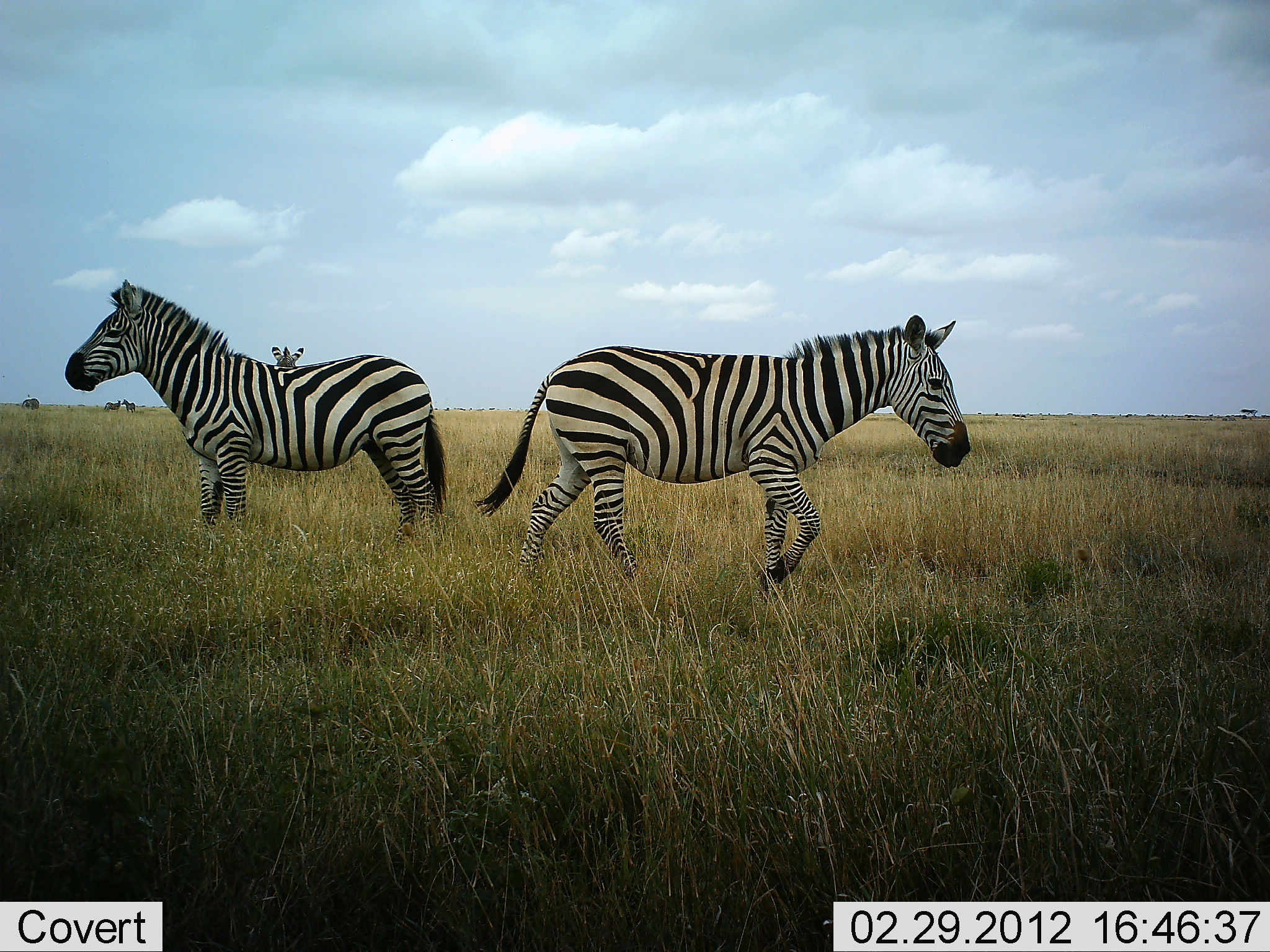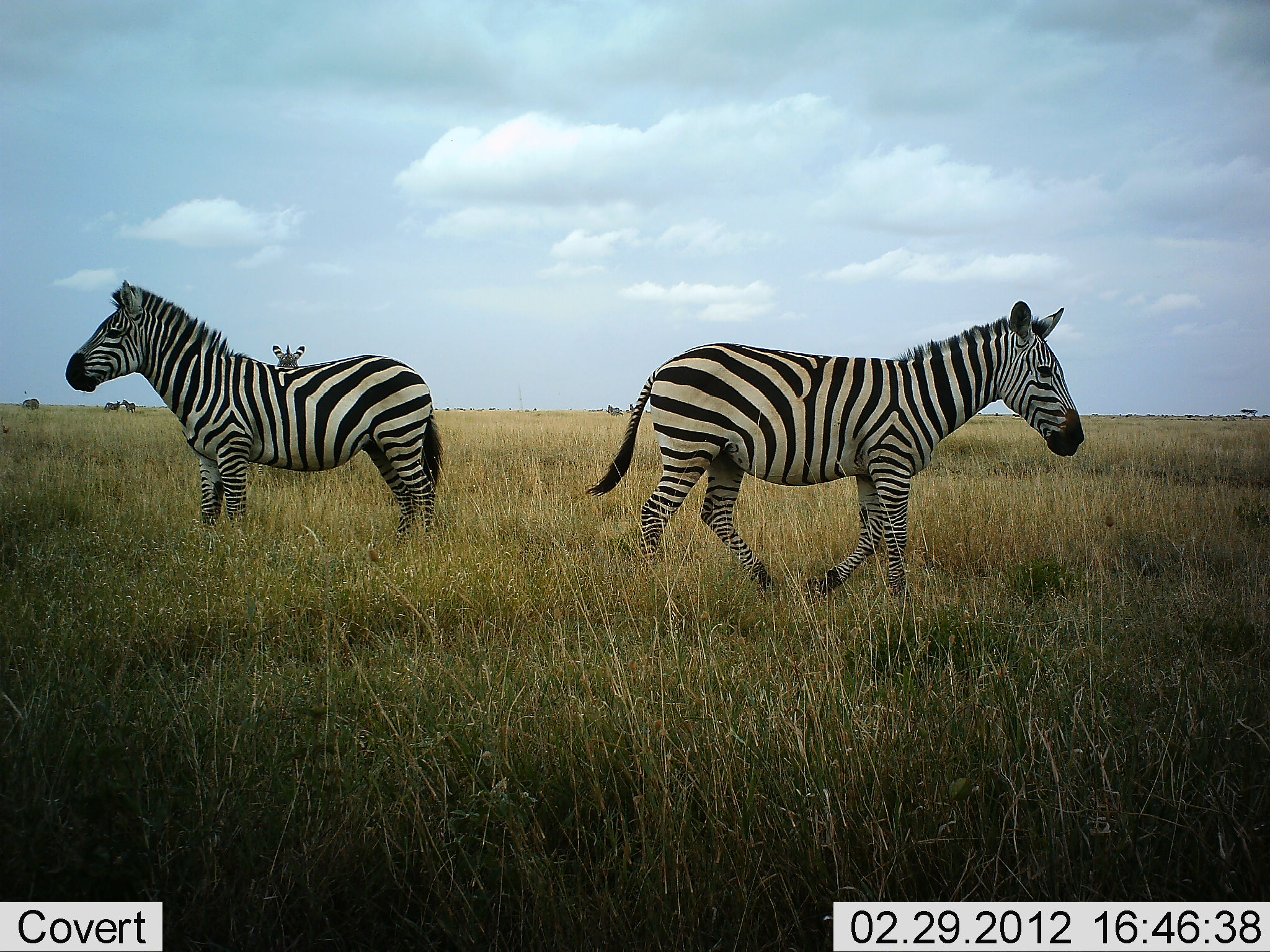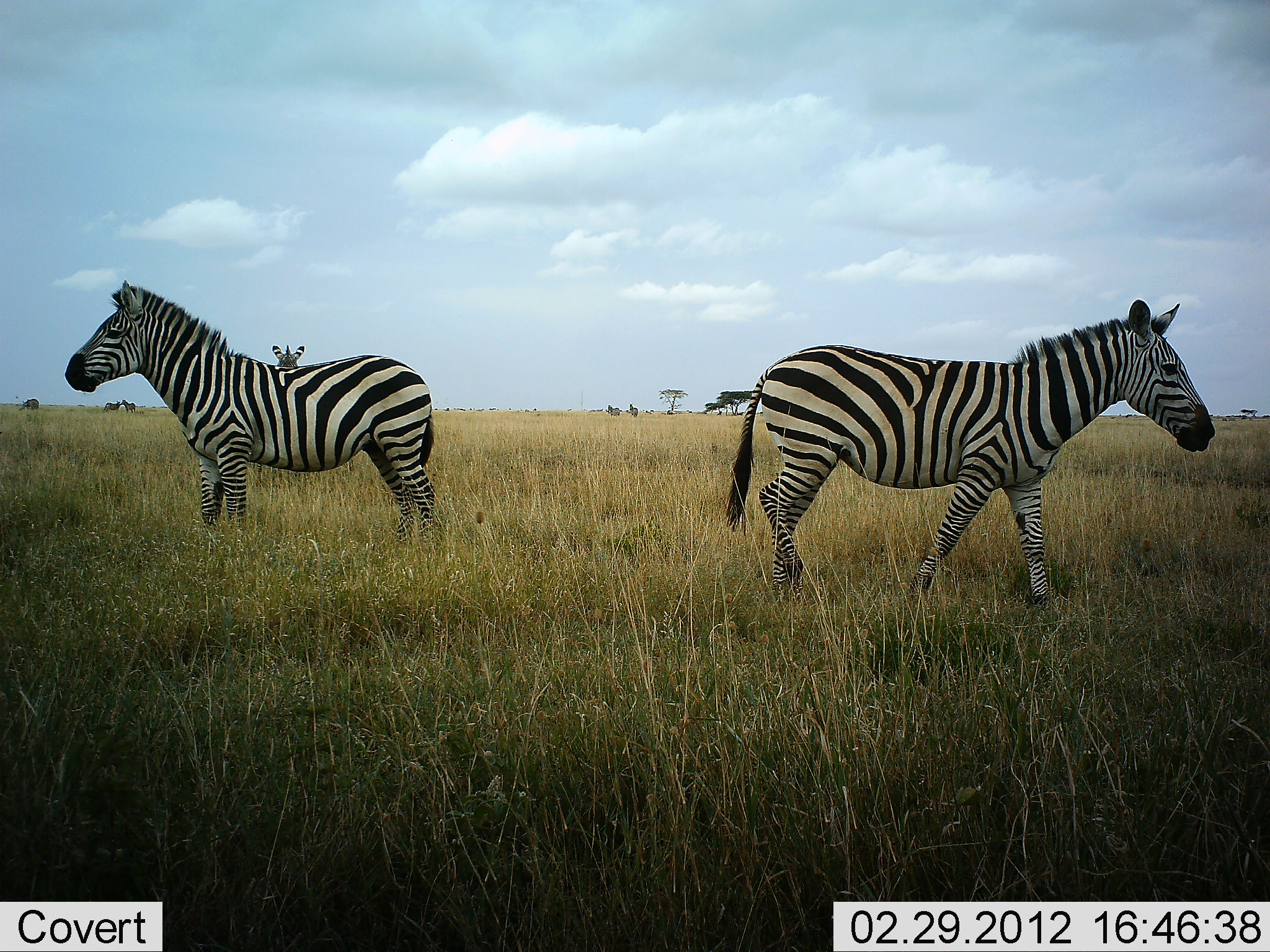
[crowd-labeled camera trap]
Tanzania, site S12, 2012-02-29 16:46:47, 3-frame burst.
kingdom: Animalia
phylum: Chordata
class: Mammalia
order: Perissodactyla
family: Equidae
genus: Equus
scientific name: Equus quagga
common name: plains zebra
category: zebra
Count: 3.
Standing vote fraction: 94%.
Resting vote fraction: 0%.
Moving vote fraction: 94%.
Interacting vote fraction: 0%.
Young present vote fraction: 0%.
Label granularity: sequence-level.